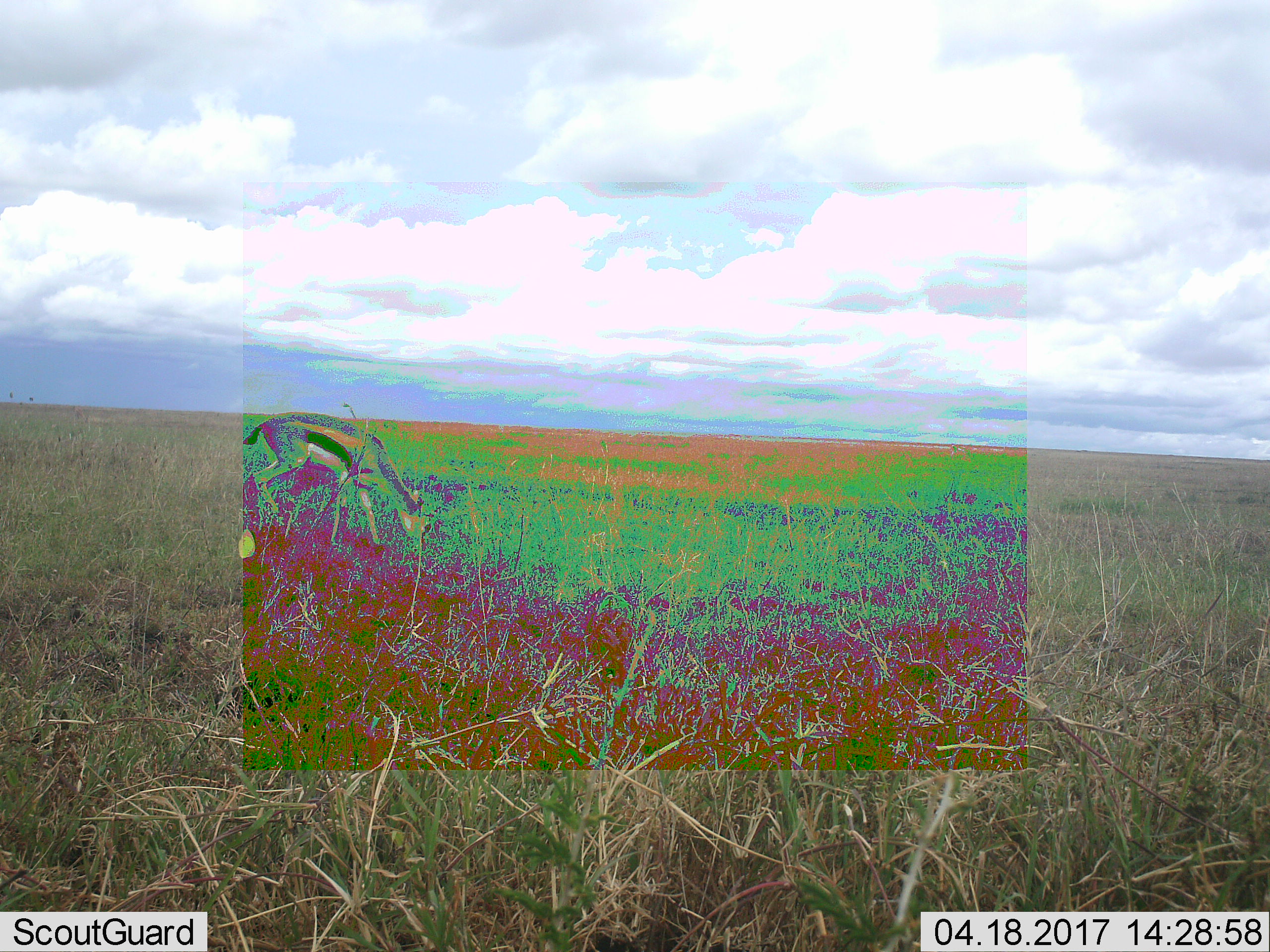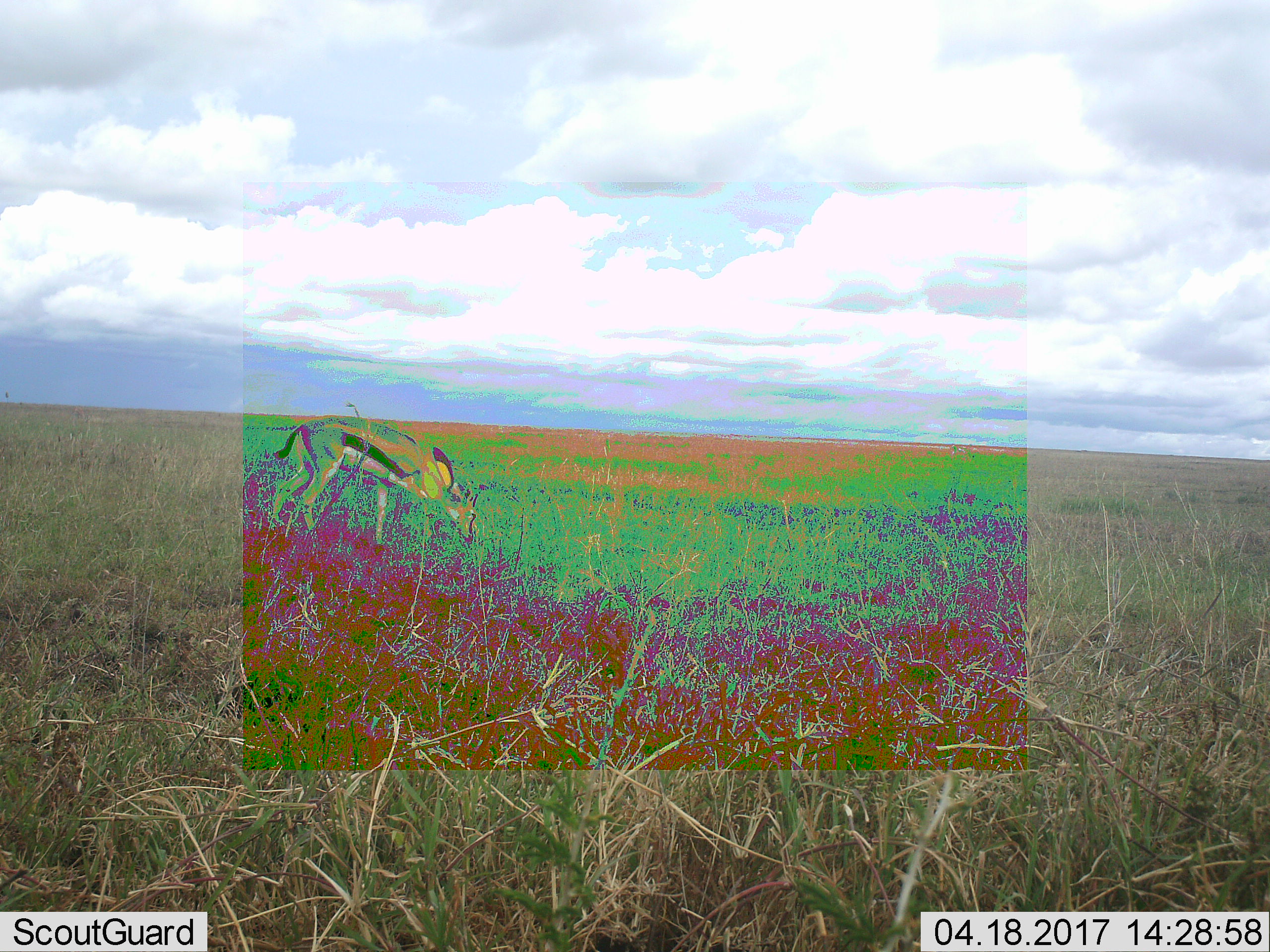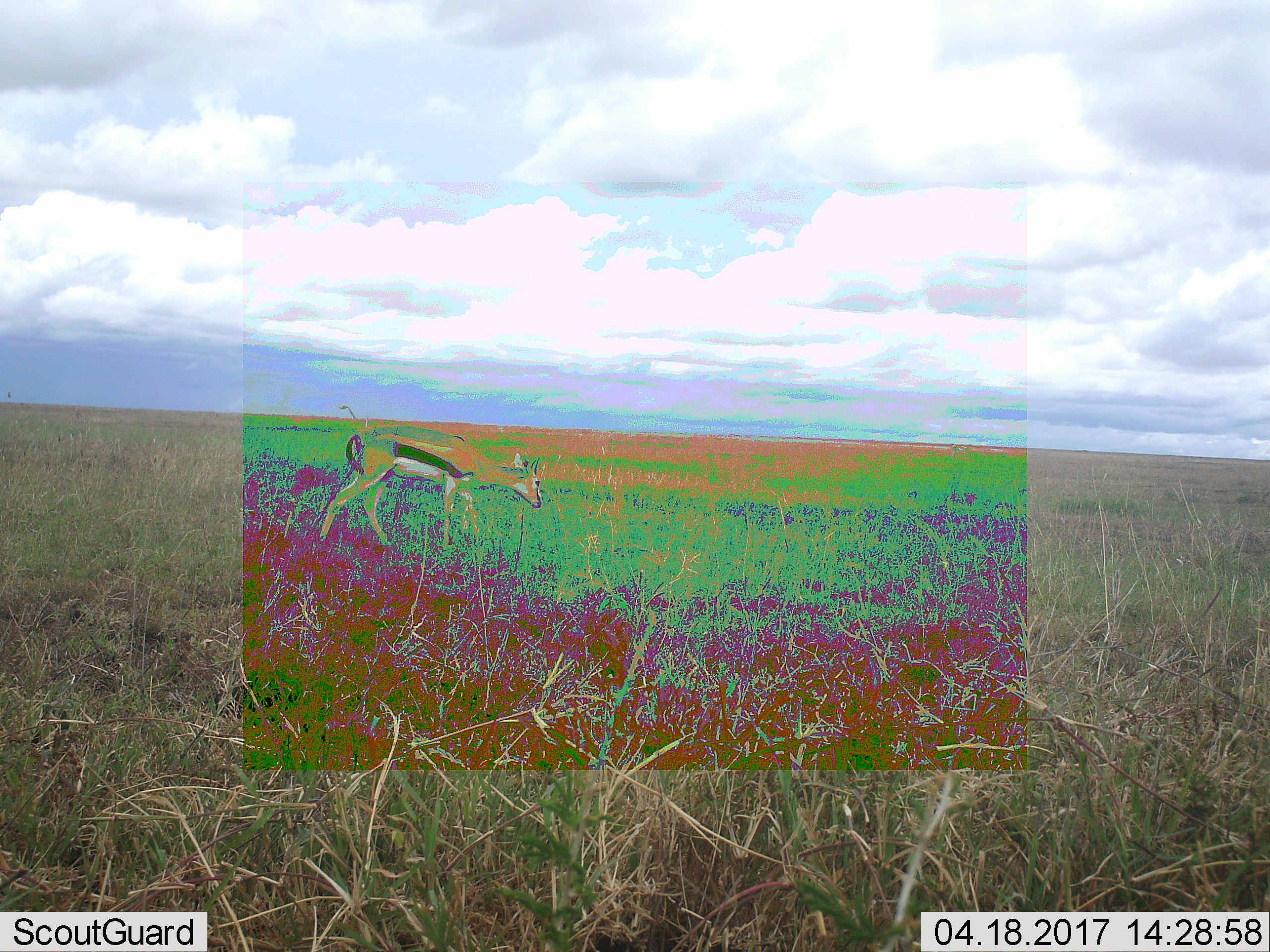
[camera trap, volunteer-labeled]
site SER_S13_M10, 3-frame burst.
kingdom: Animalia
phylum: Chordata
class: Mammalia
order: Artiodactyla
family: Bovidae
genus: Eudorcas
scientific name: Eudorcas thomsonii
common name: thomson's gazelle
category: gazellethomsons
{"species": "gazellethomsons (thomson's gazelle) (Eudorcas thomsonii)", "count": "1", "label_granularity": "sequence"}